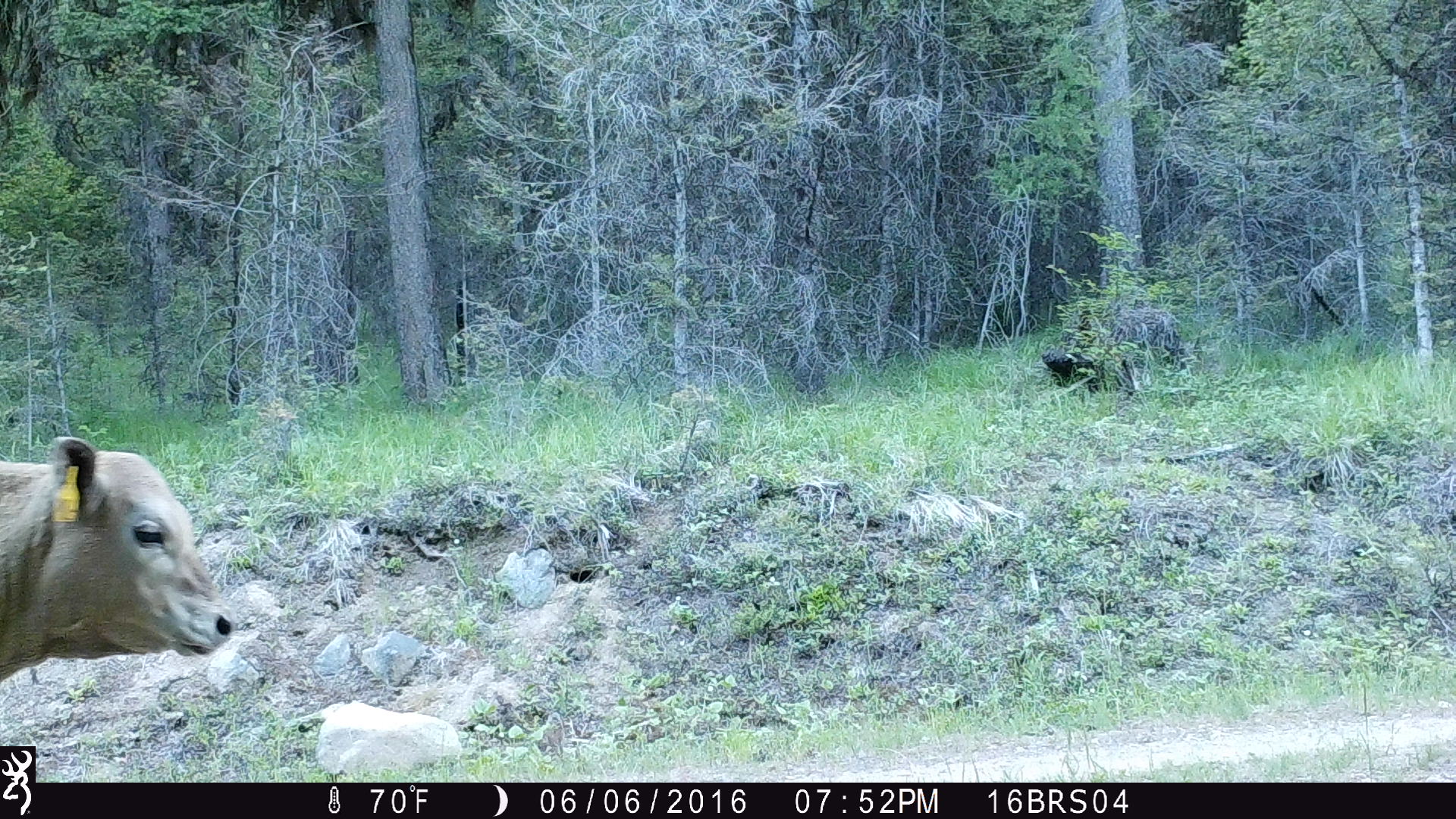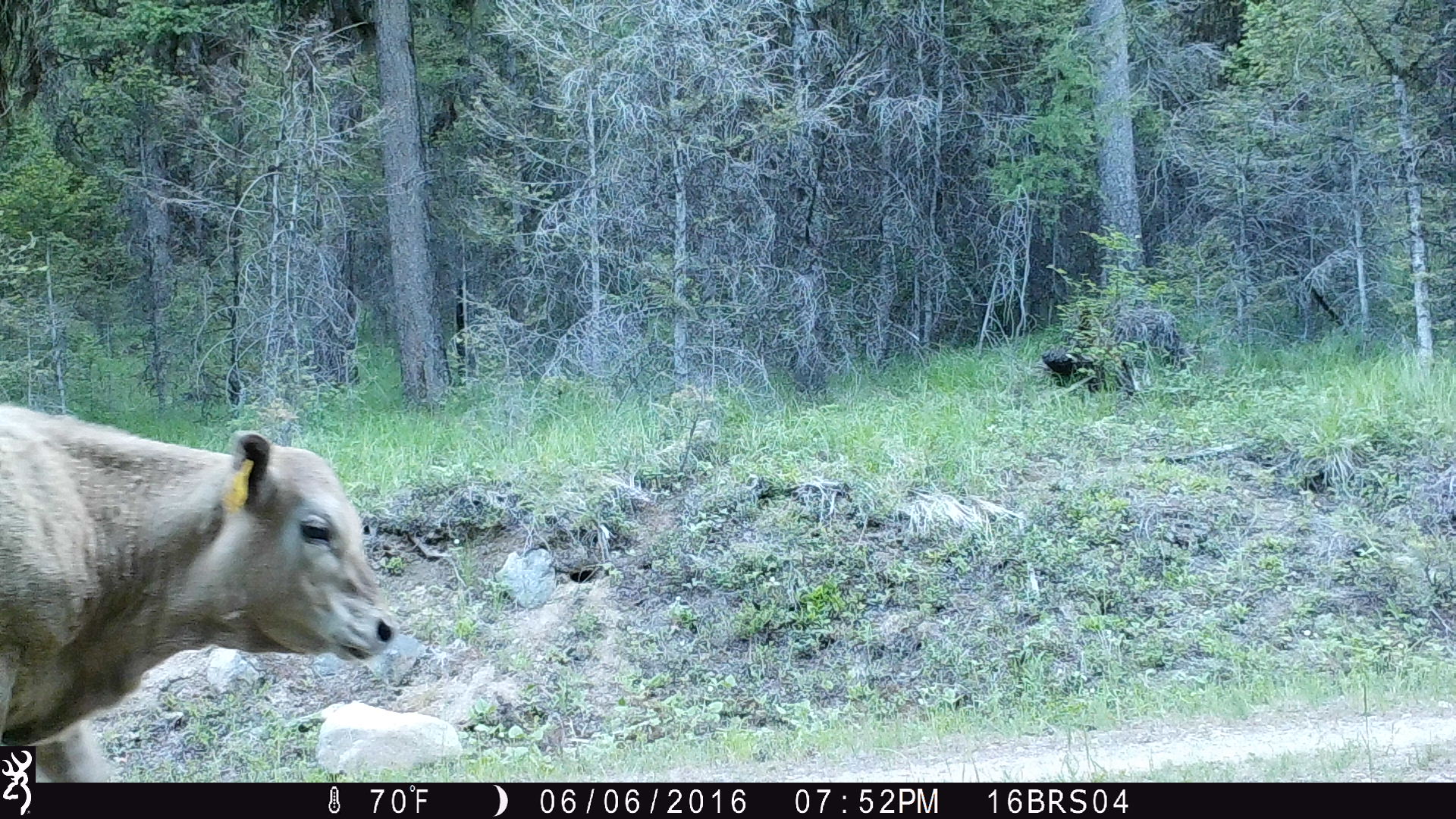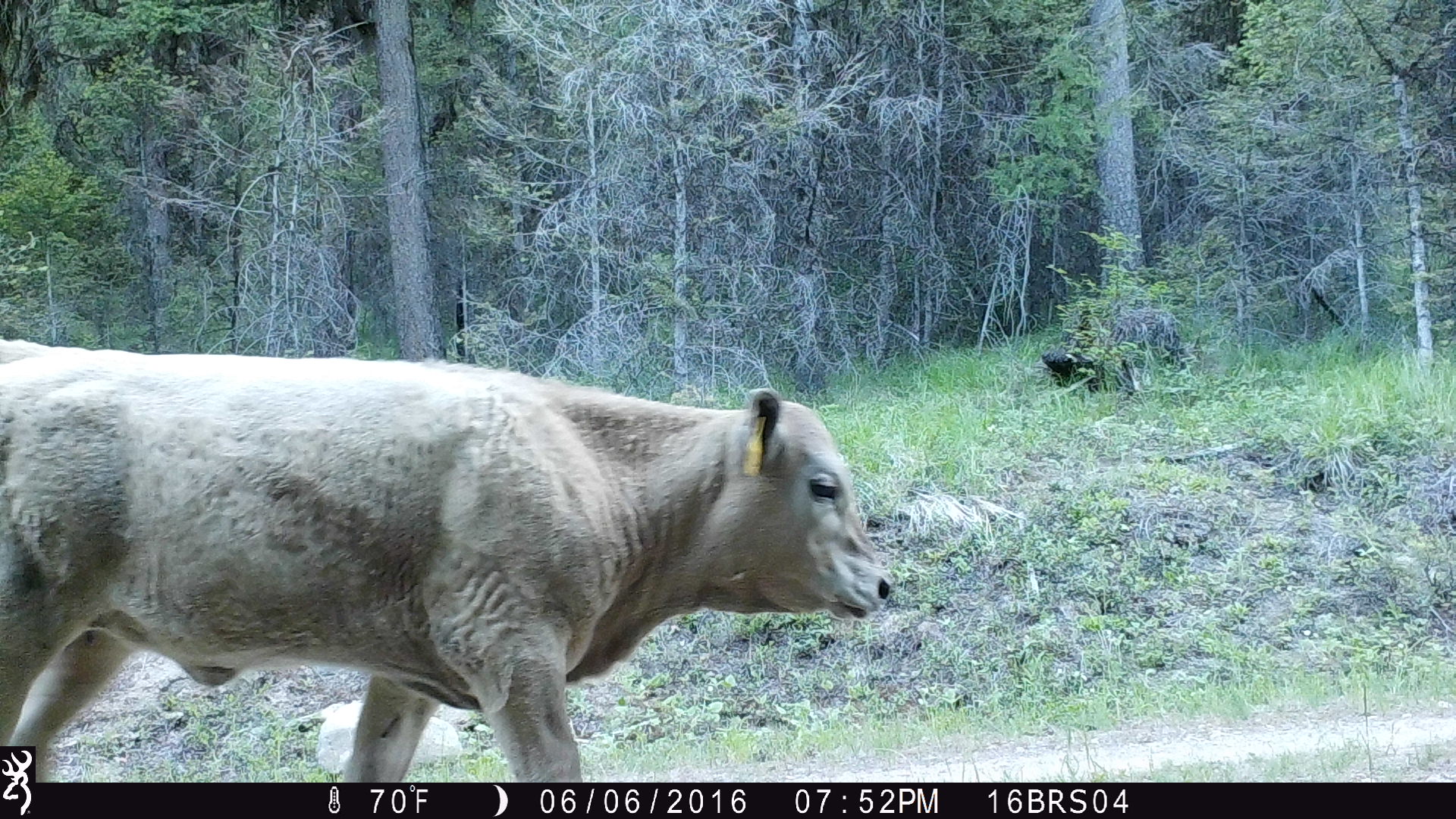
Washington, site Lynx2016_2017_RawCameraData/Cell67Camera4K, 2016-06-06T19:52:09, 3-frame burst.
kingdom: Animalia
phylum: Chordata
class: Mammalia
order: Artiodactyla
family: Bovidae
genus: Bos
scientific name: Bos taurus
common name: domestic cattle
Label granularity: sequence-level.